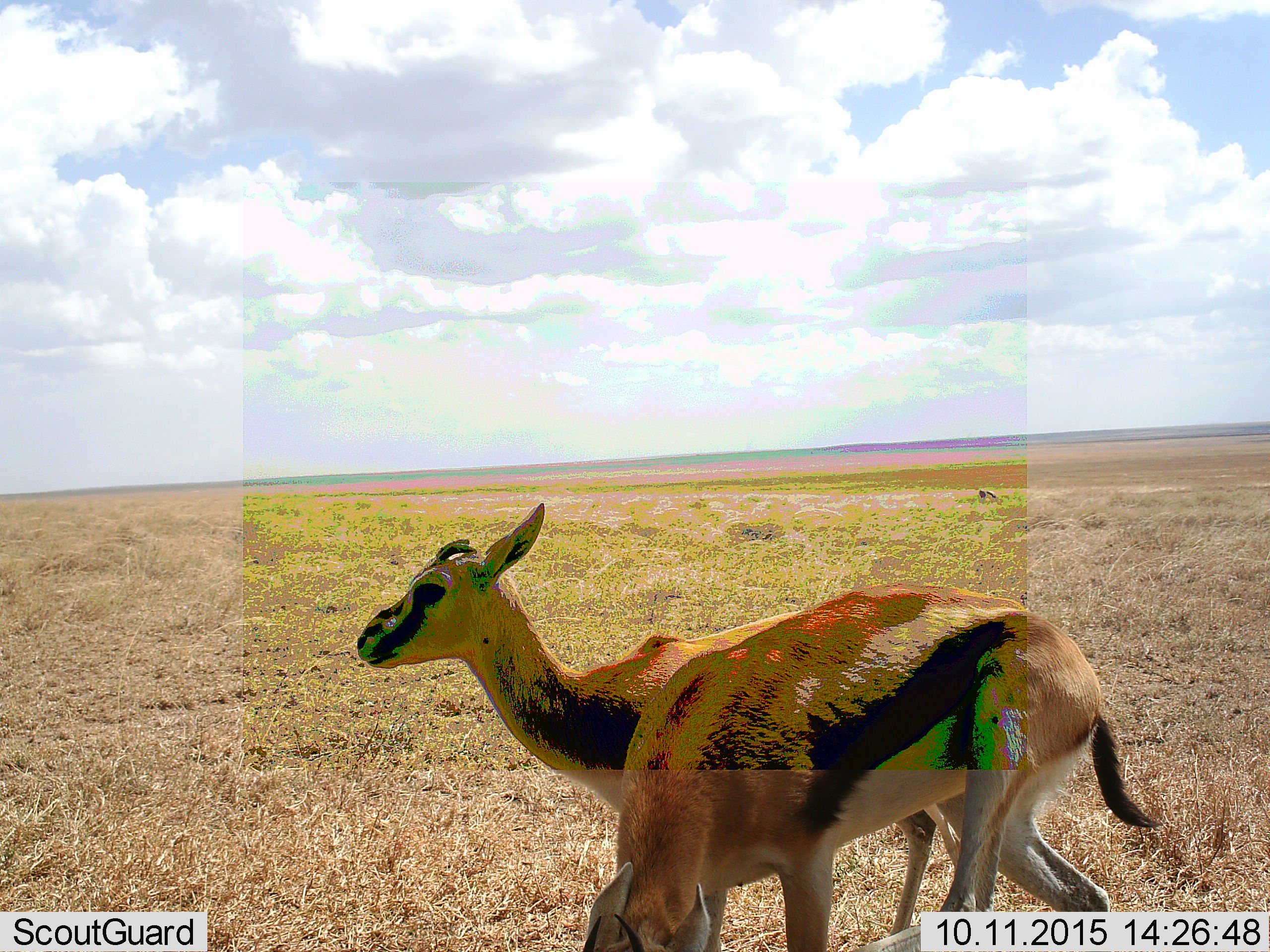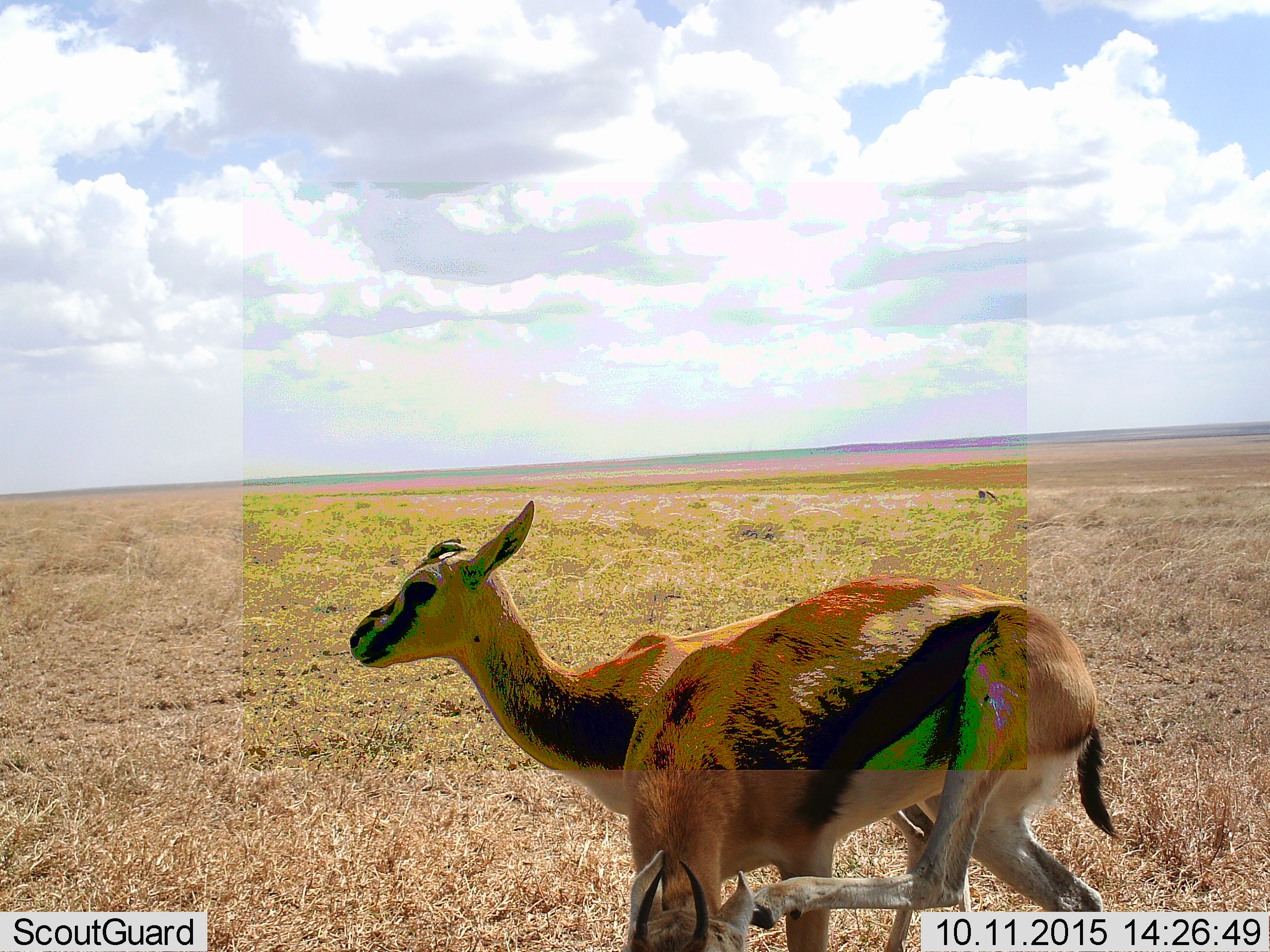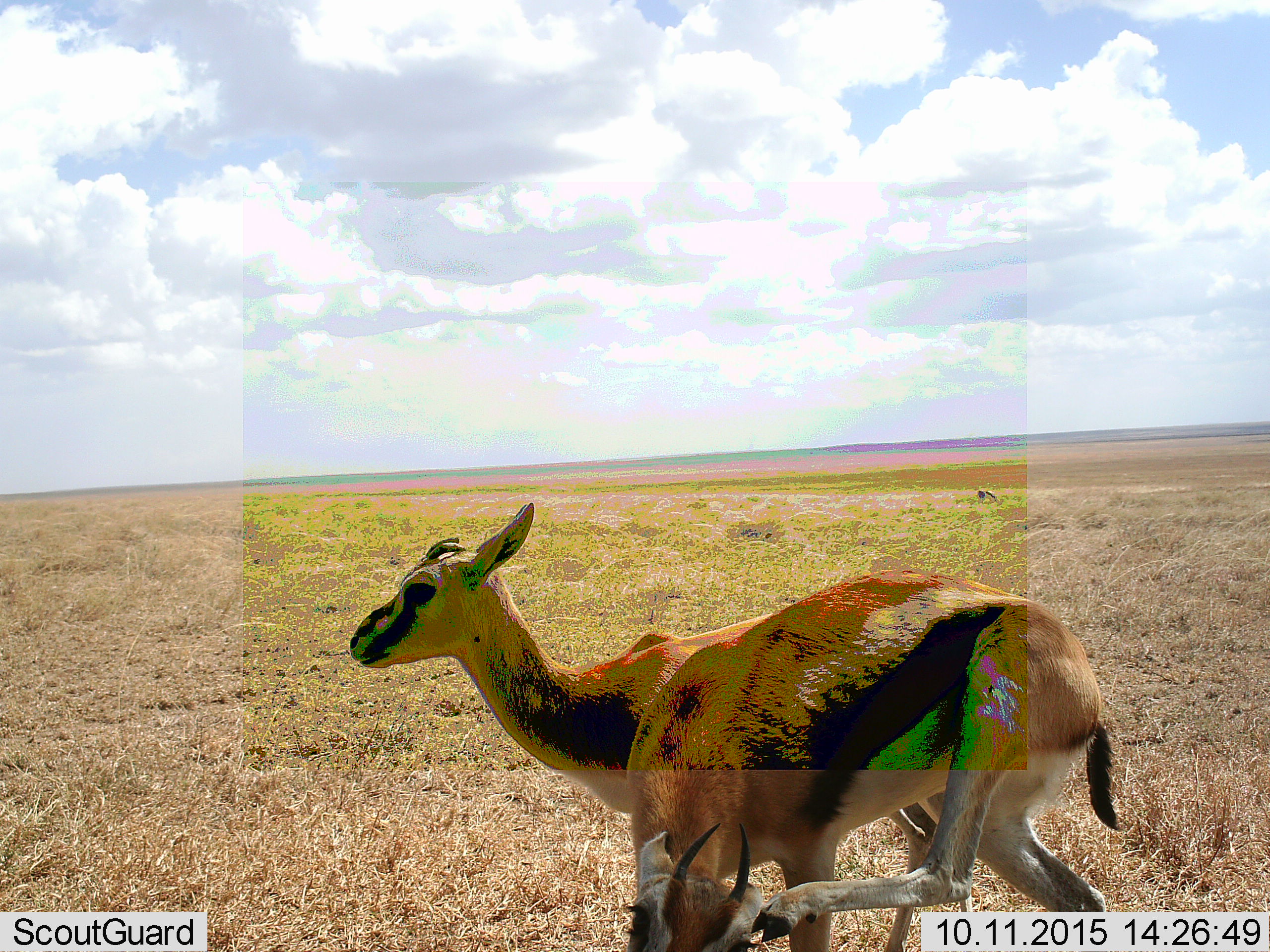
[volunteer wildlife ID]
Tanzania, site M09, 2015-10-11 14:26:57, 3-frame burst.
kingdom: Animalia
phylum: Chordata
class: Mammalia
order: Artiodactyla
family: Bovidae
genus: Eudorcas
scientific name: Eudorcas thomsonii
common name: thomson's gazelle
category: gazellethomsons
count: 2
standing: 100%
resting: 0%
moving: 0%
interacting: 11%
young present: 11%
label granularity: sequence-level